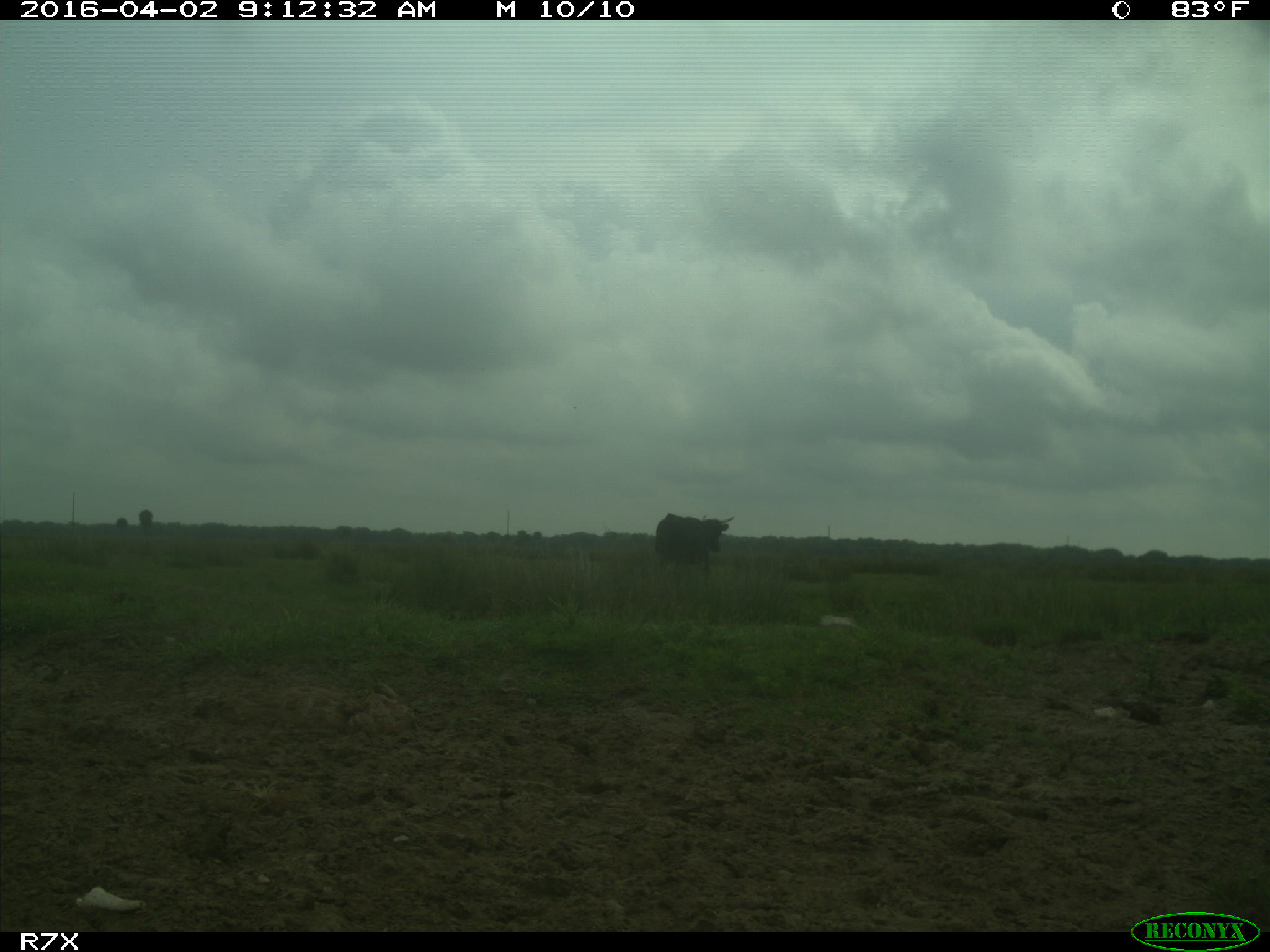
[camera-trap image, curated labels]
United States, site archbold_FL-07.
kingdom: Animalia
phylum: Chordata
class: Mammalia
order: Artiodactyla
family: Bovidae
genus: Bos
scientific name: Bos taurus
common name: domestic cow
Bos taurus (domestic cow).